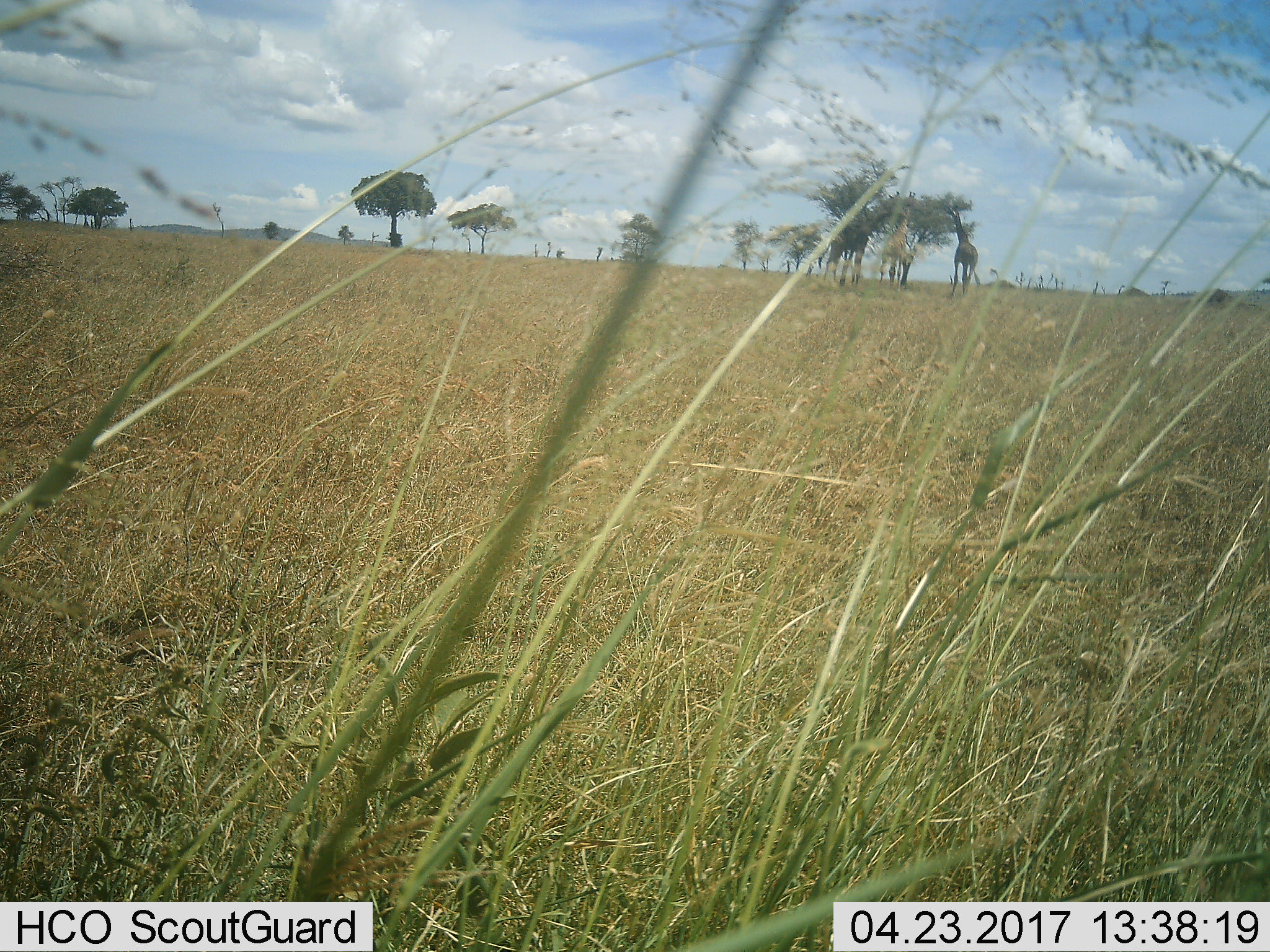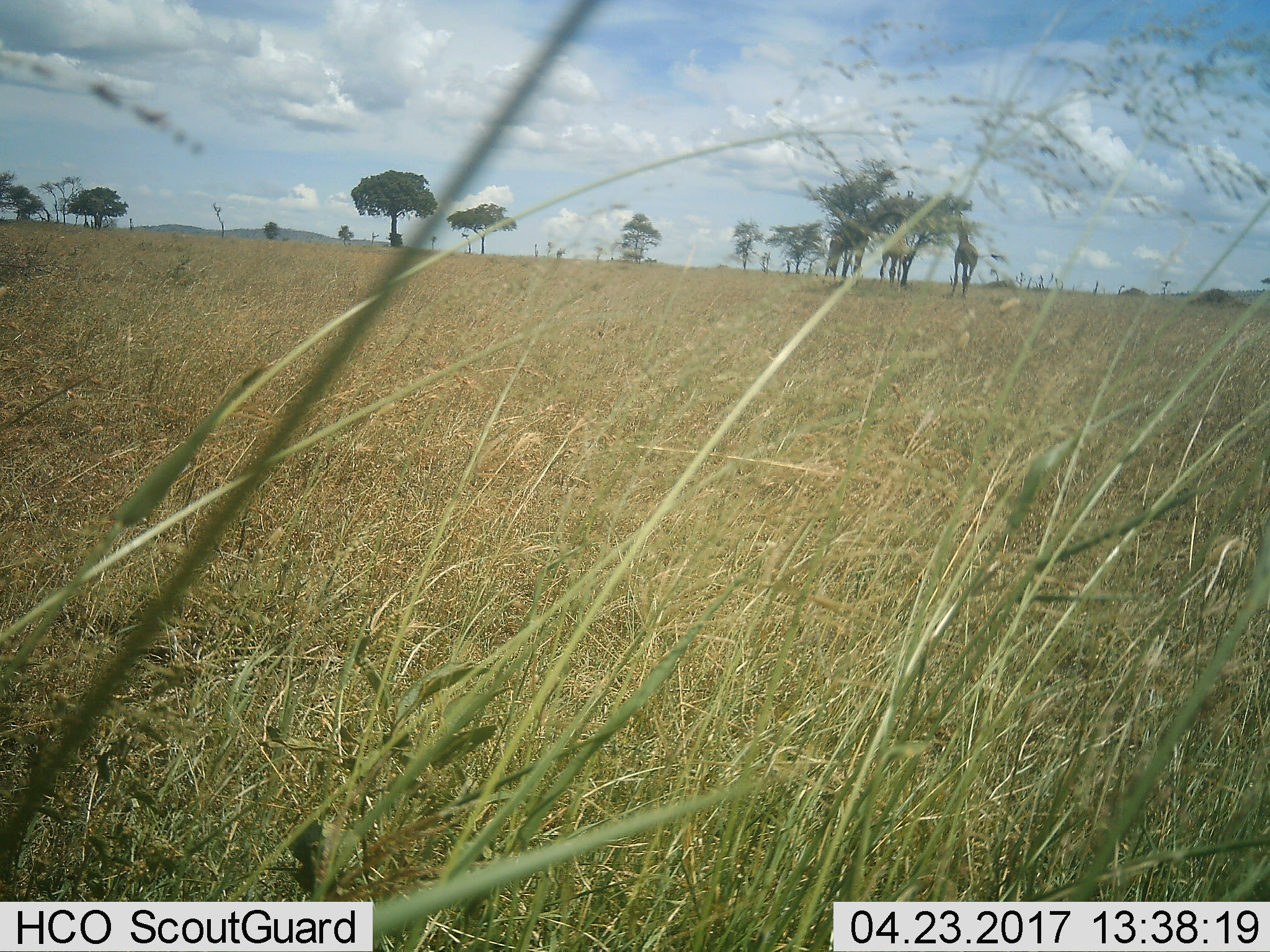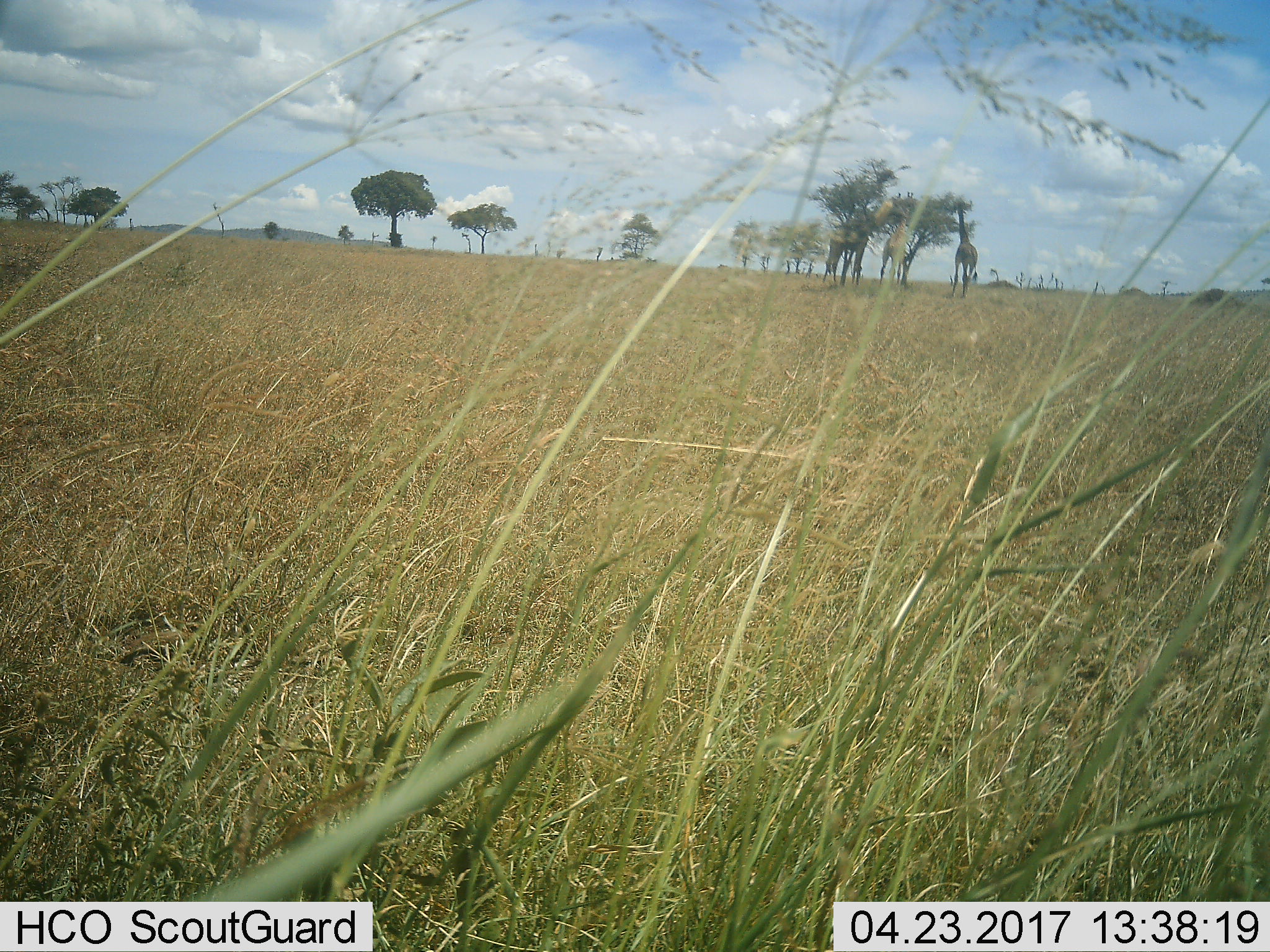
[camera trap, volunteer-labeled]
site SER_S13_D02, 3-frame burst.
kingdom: Animalia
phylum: Chordata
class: Mammalia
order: Artiodactyla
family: Giraffidae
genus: Giraffa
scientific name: Giraffa camelopardalis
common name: giraffe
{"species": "giraffe (Giraffa camelopardalis)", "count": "3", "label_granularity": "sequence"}